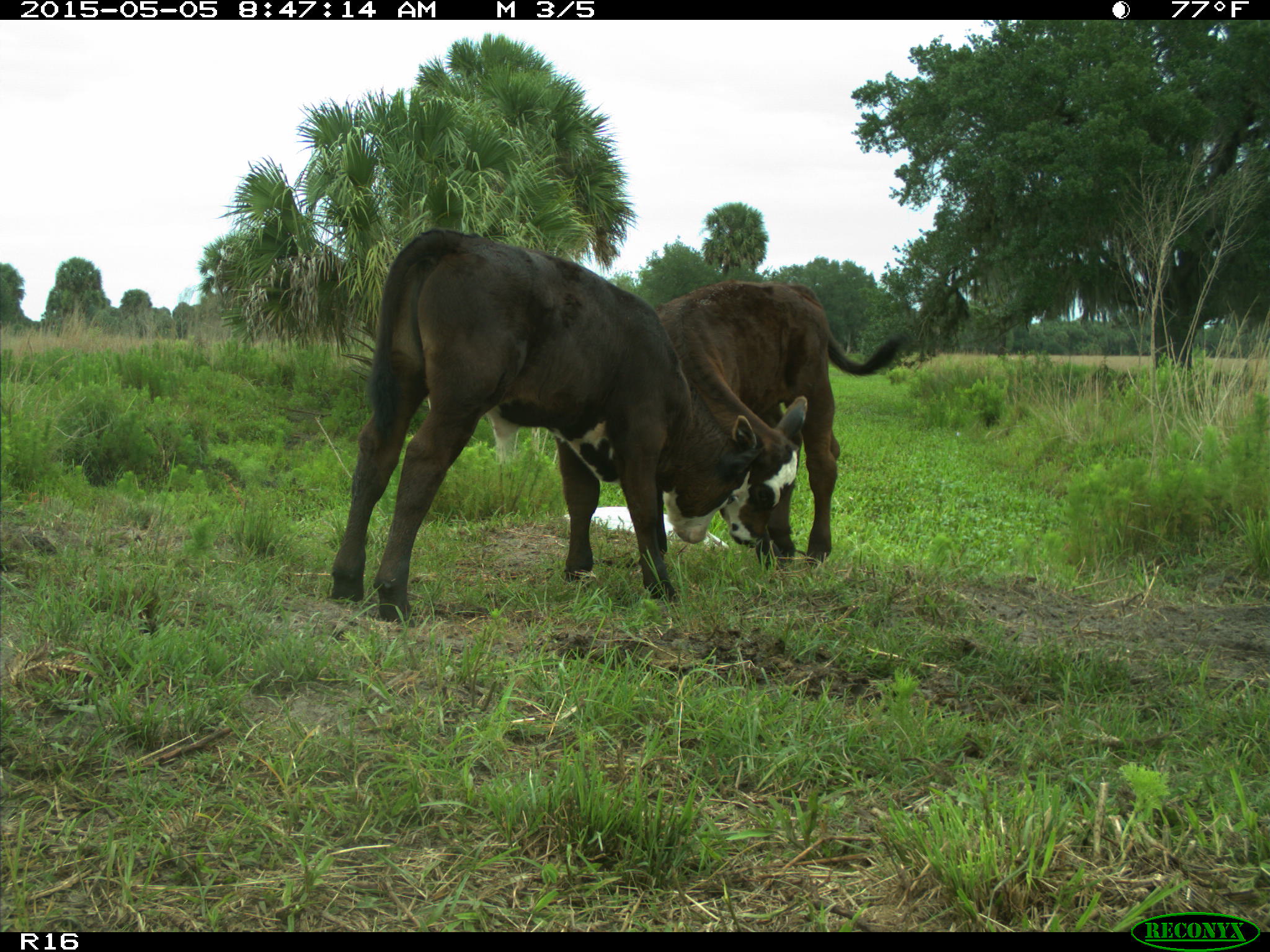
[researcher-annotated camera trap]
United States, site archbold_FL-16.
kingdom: Animalia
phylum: Chordata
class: Mammalia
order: Artiodactyla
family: Bovidae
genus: Bos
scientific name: Bos taurus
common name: domestic cow